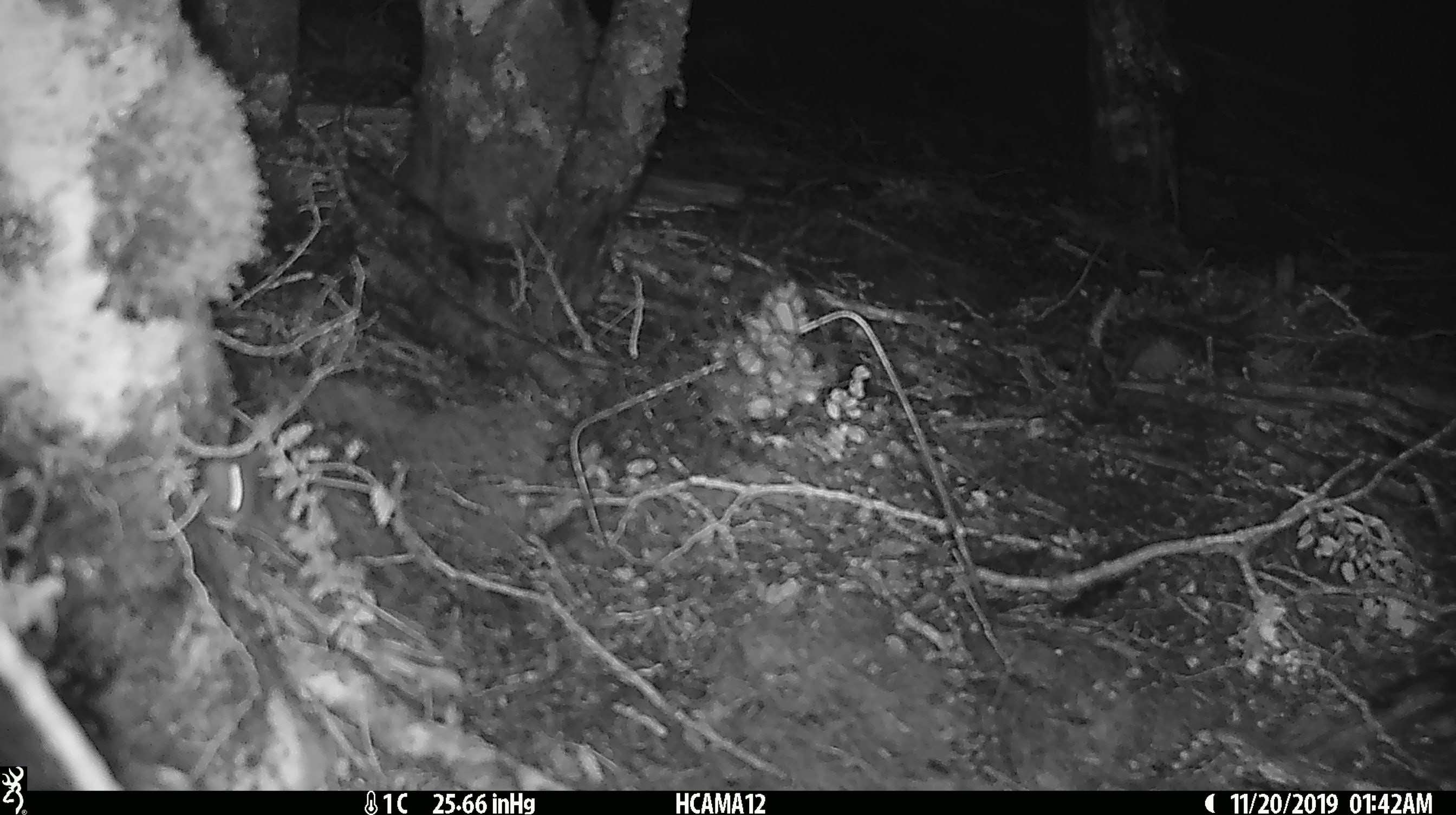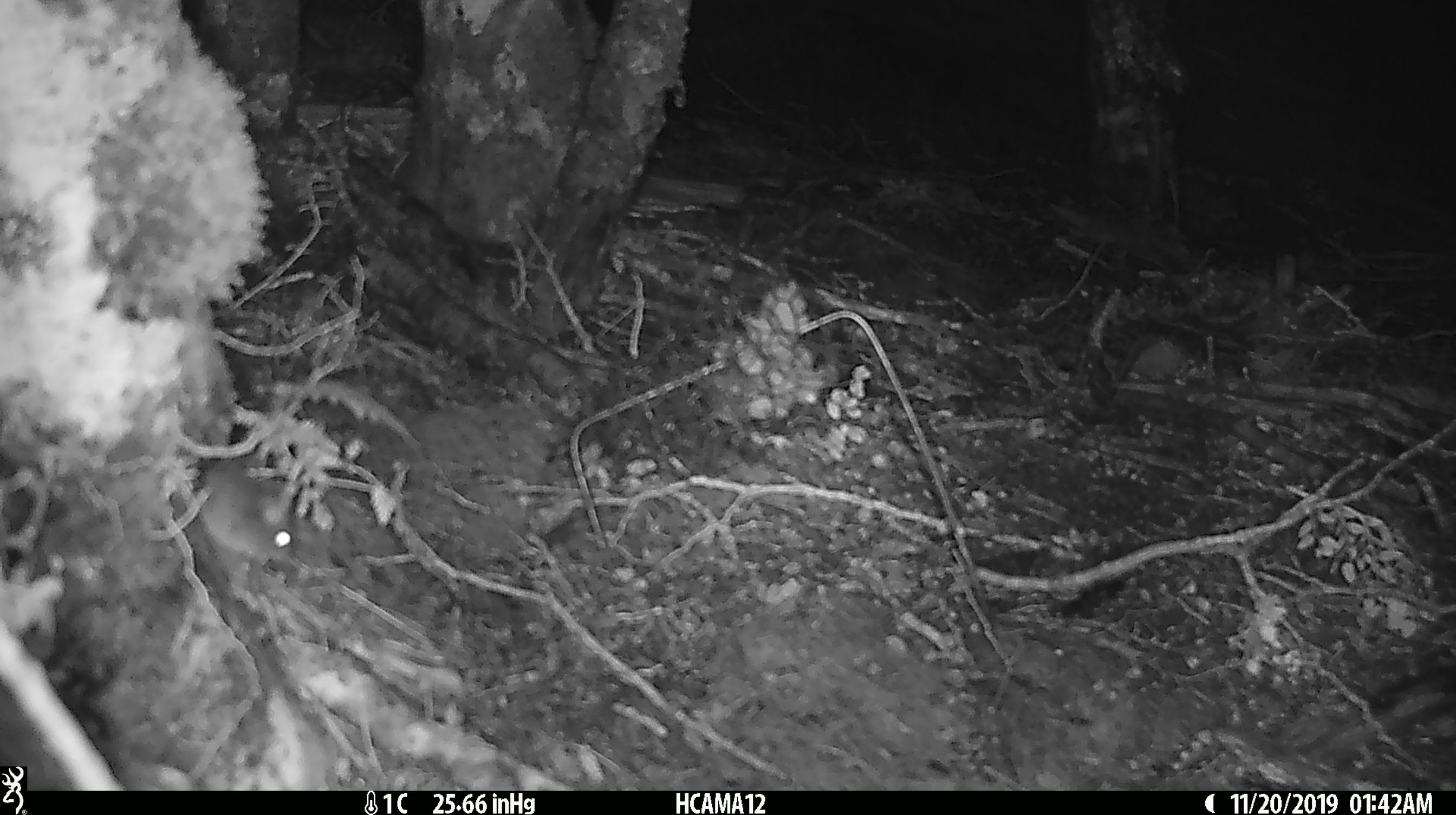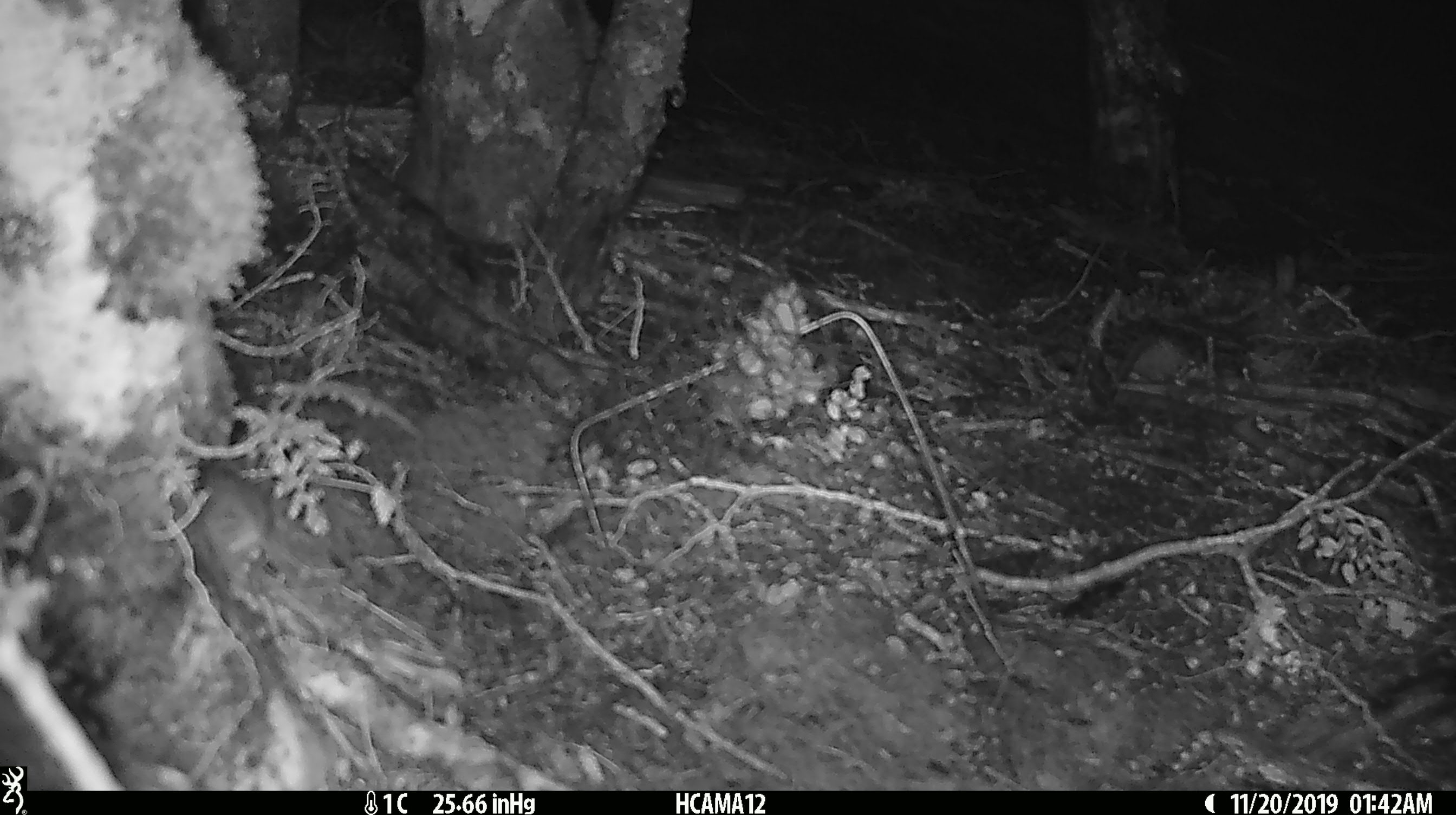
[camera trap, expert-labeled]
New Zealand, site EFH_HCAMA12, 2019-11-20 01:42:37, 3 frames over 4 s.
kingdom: Animalia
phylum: Chordata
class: Mammalia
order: Rodentia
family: Muridae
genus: Mus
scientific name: Mus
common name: mouse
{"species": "mouse (Mus)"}